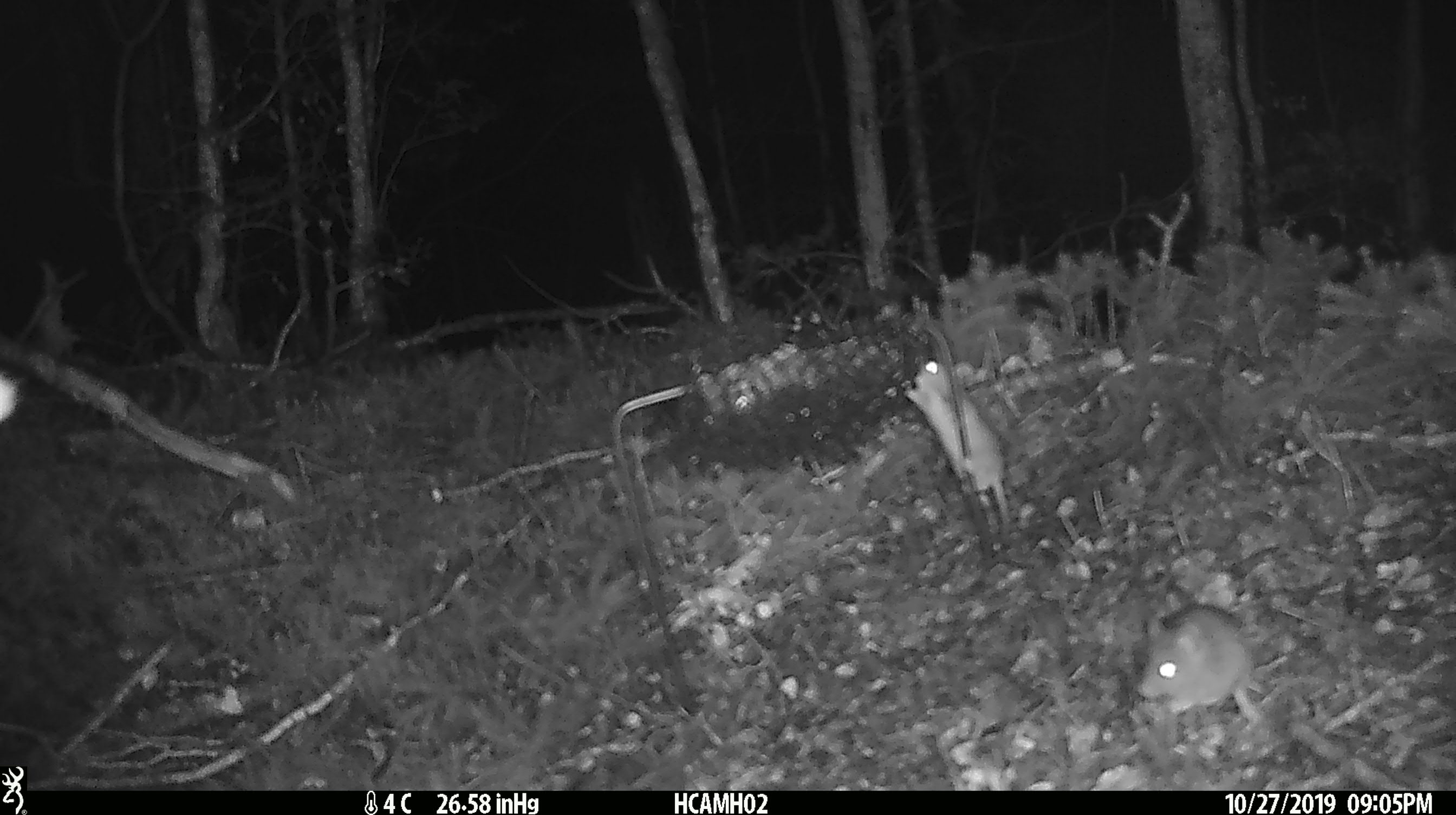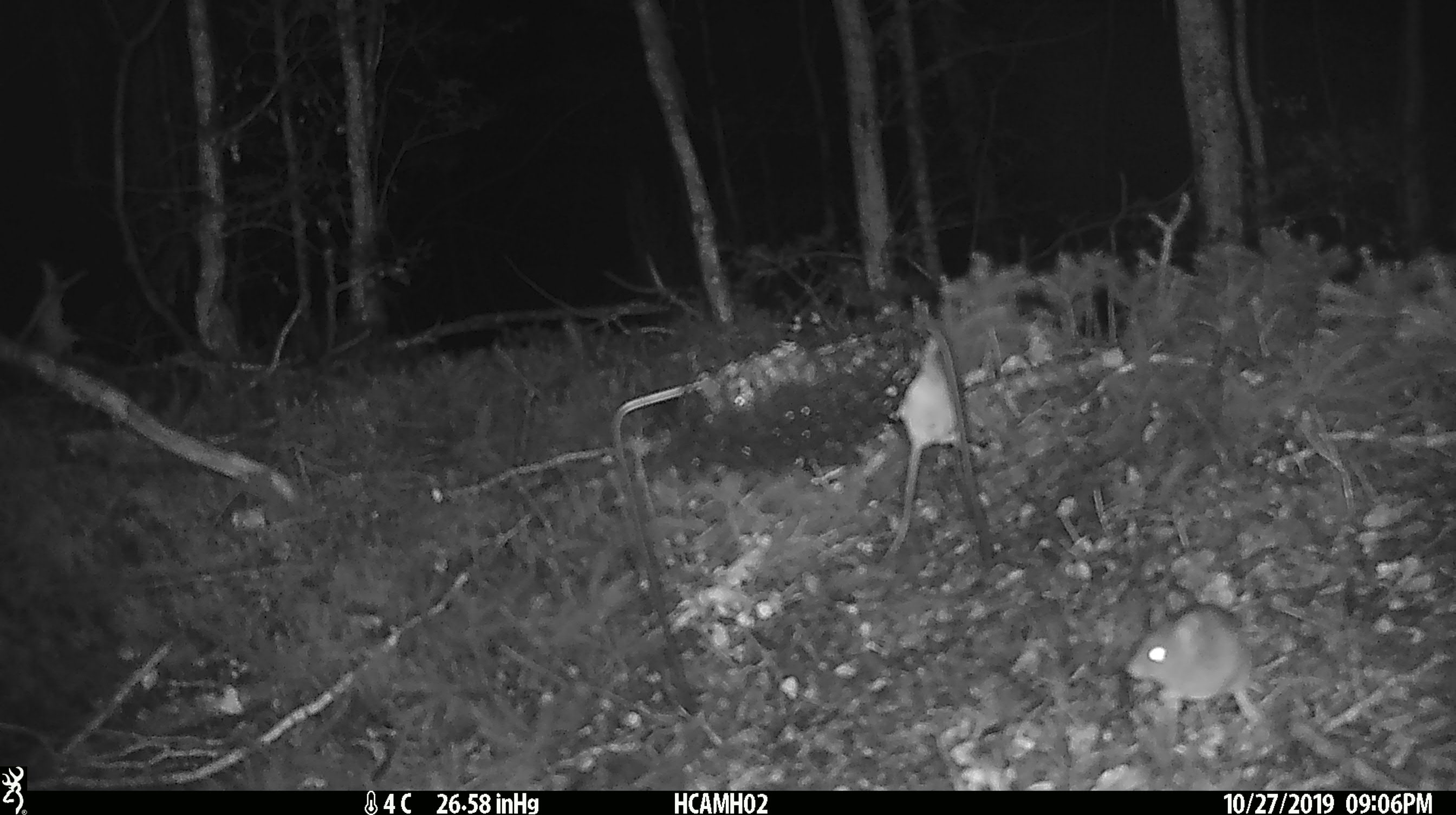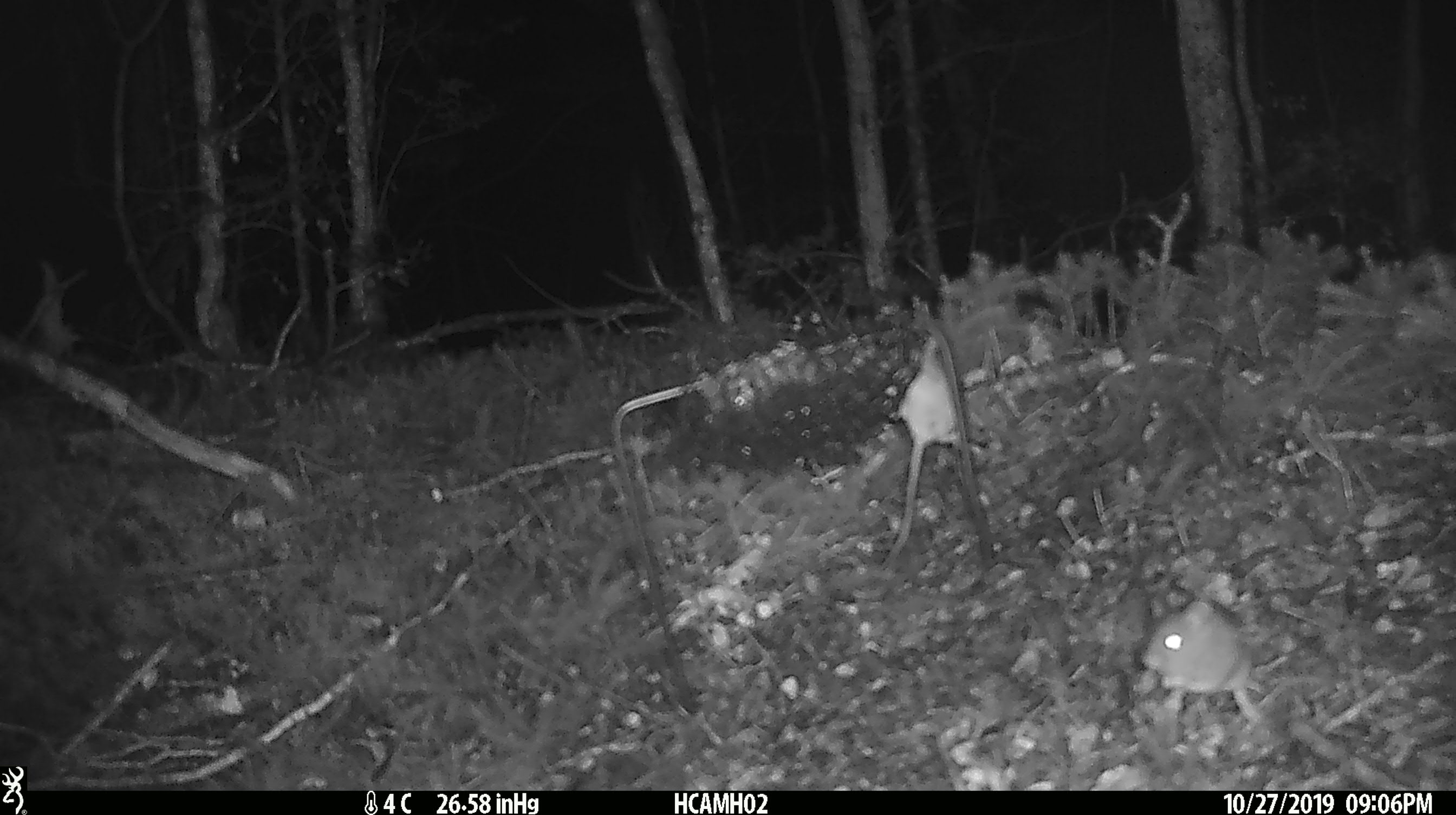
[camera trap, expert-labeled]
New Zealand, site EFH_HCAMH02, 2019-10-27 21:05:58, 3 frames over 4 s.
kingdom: Animalia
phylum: Chordata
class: Mammalia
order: Rodentia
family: Muridae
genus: Mus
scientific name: Mus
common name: mouse